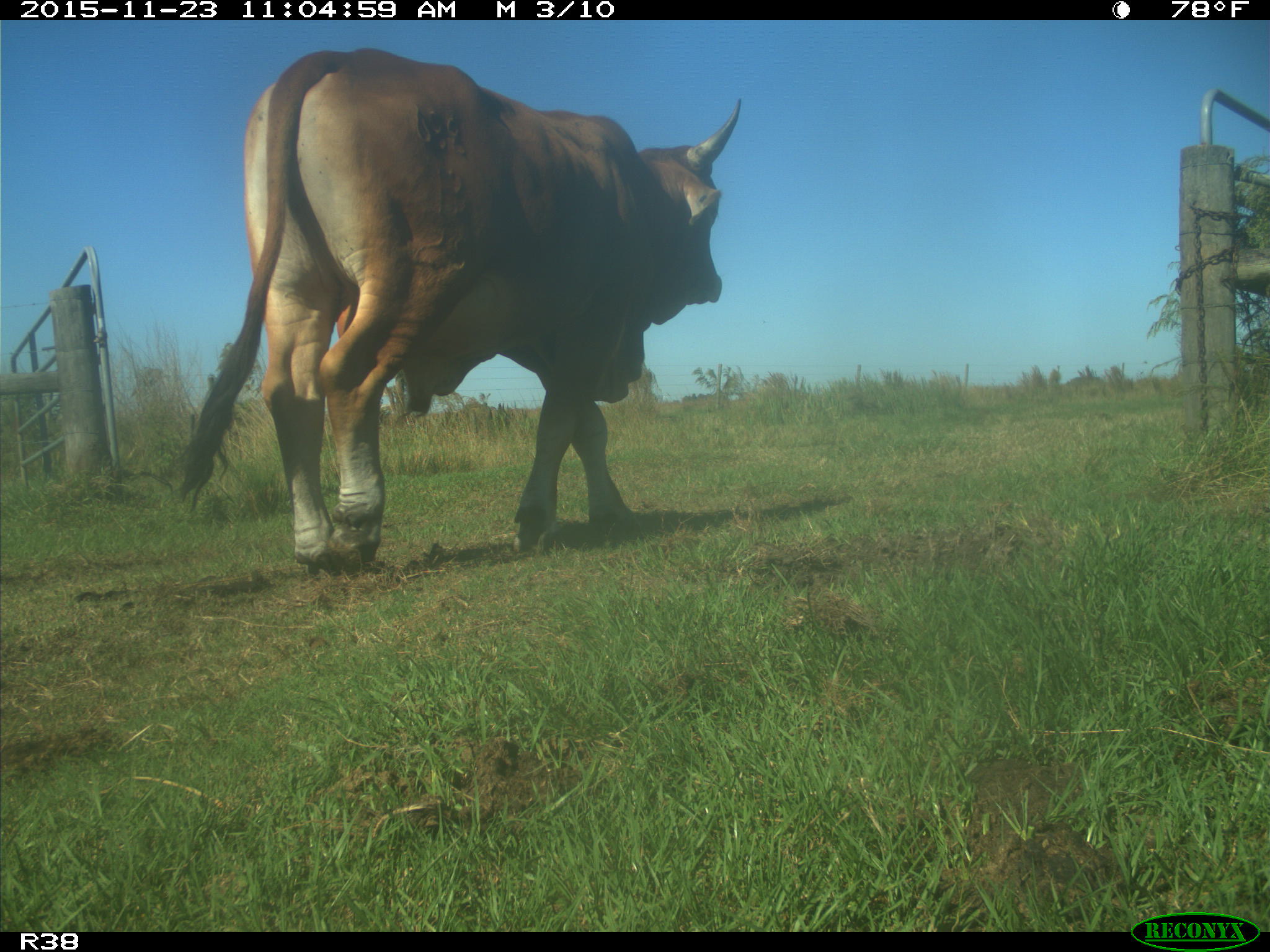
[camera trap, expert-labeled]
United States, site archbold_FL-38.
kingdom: Animalia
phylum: Chordata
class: Mammalia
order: Artiodactyla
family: Bovidae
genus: Bos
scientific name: Bos taurus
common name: domestic cow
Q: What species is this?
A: Bos taurus (domestic cow).